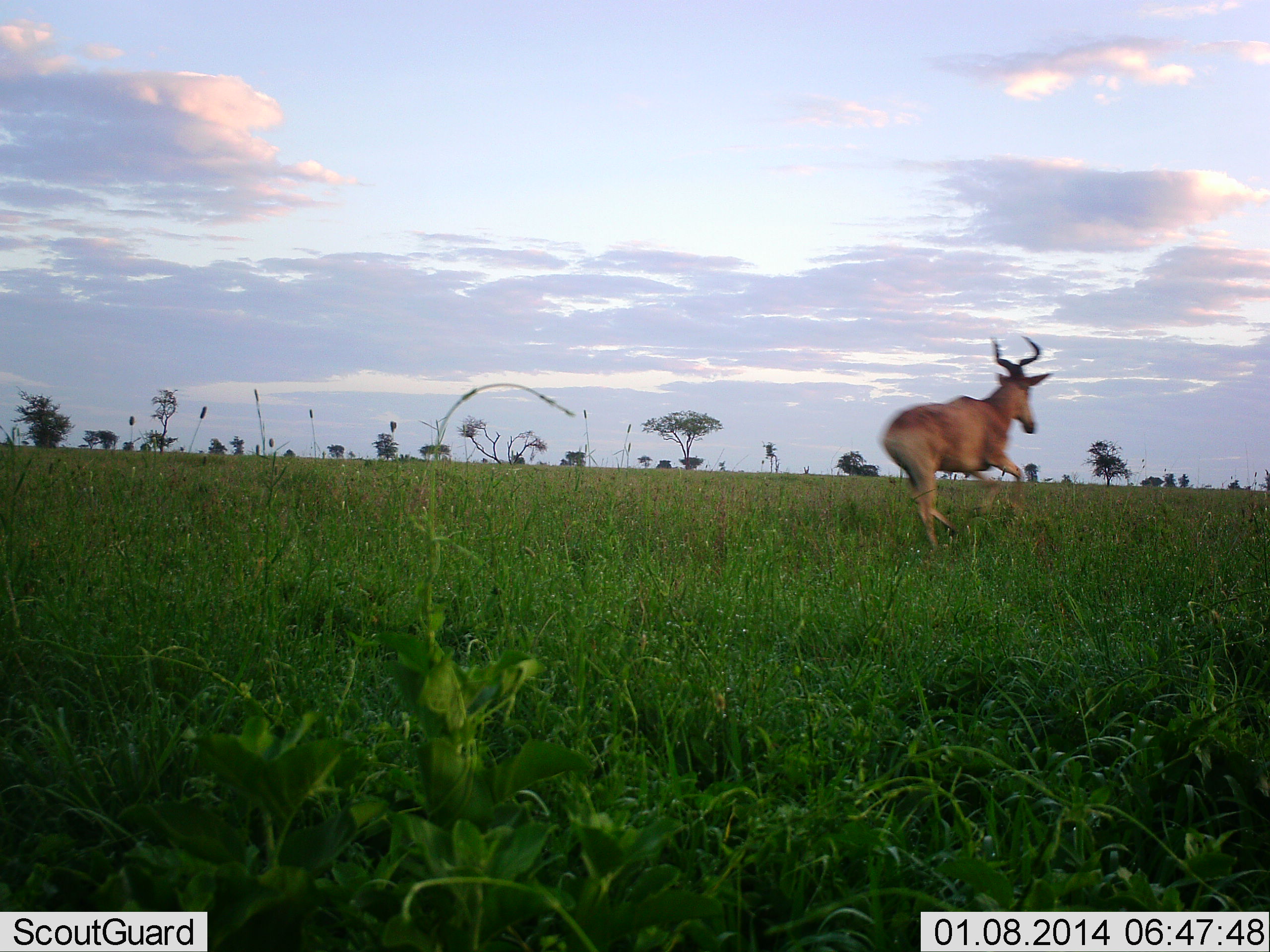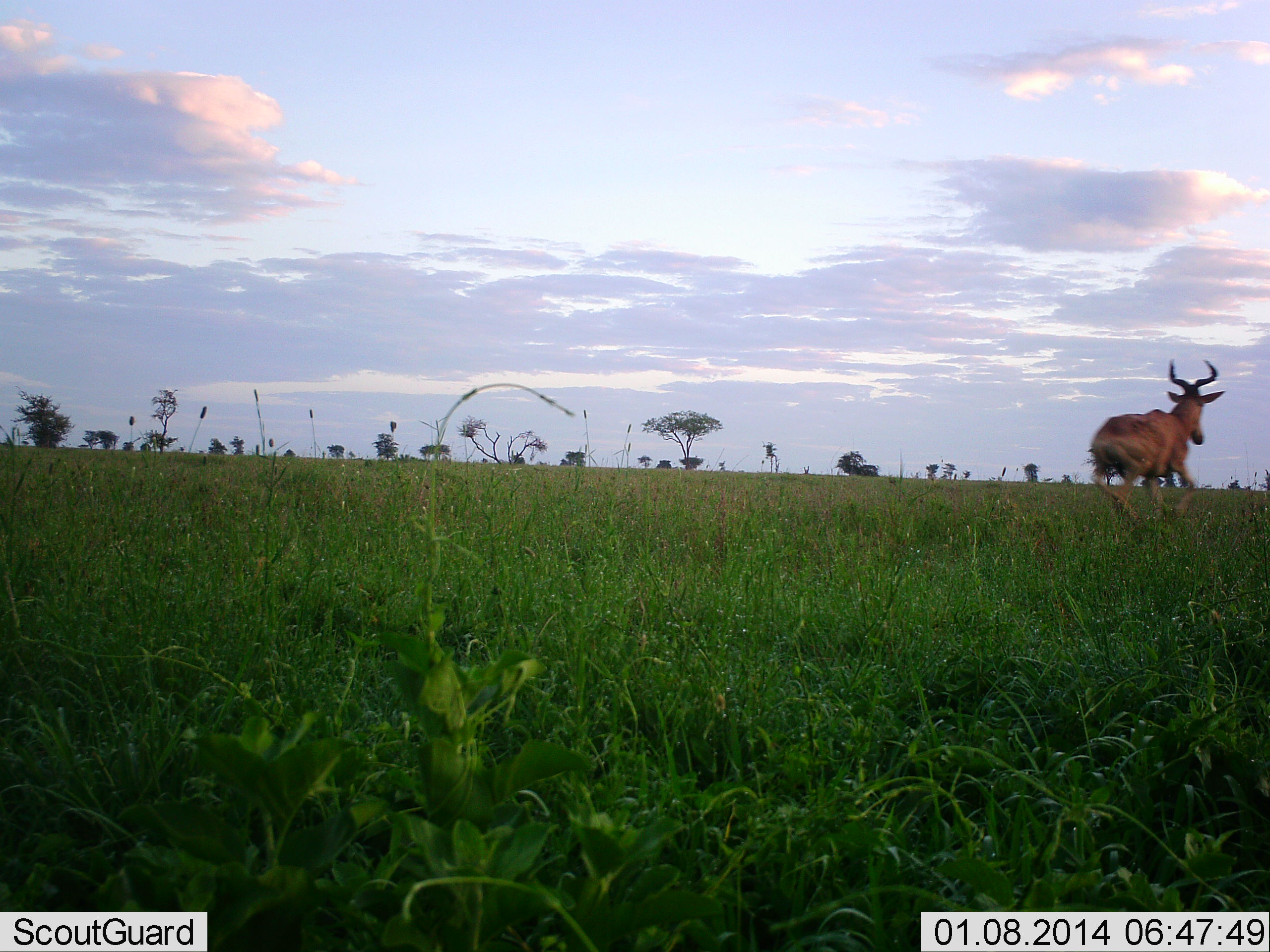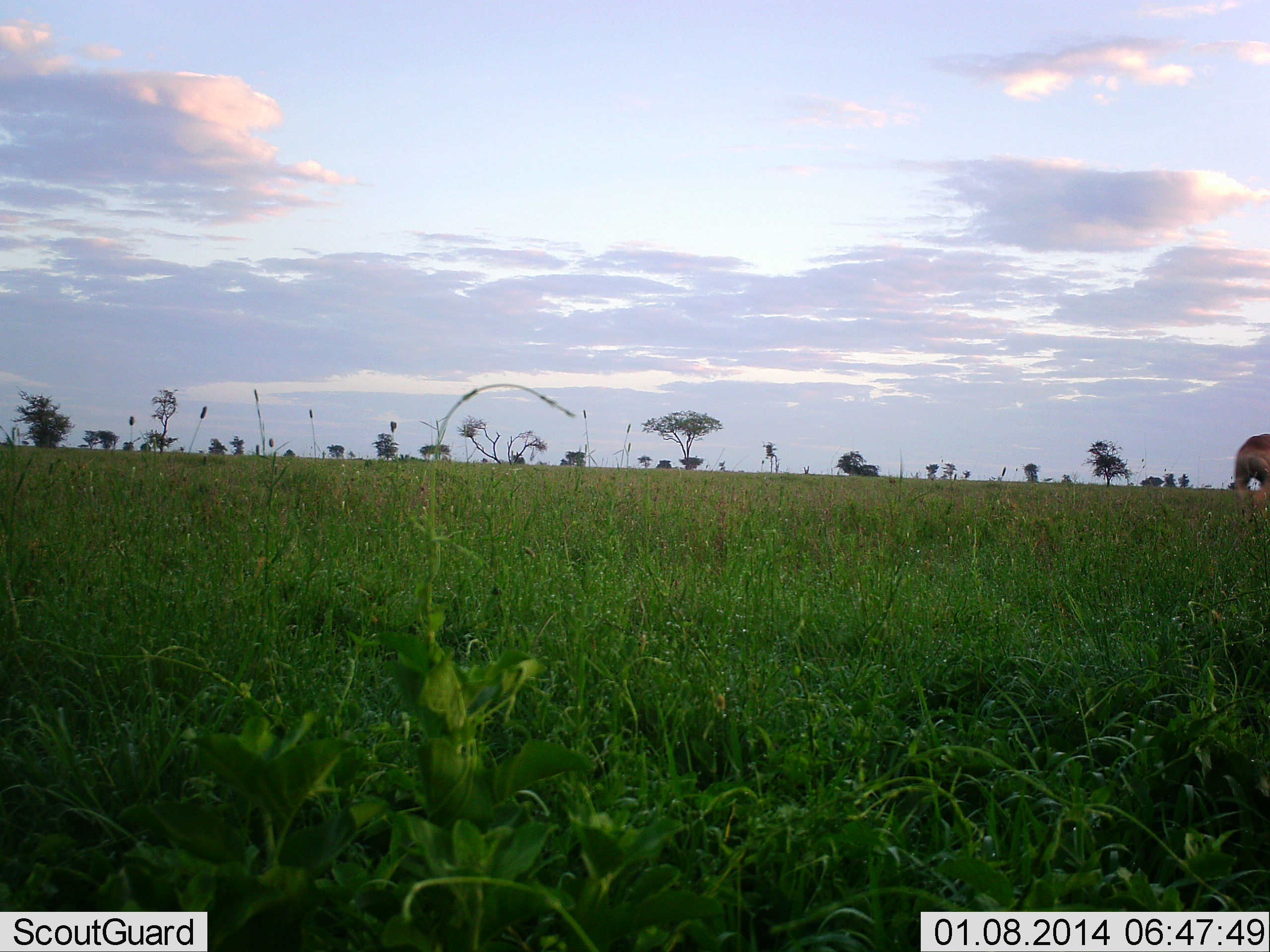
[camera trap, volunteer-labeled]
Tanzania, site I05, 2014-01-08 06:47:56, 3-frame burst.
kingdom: Animalia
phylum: Chordata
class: Mammalia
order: Artiodactyla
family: Bovidae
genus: Alcelaphus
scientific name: Alcelaphus buselaphus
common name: hartebeest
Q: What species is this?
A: Hartebeest (Alcelaphus buselaphus).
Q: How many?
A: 1.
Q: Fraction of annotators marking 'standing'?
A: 10%.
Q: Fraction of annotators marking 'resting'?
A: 0%.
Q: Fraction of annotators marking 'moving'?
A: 100%.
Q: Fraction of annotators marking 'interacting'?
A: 0%.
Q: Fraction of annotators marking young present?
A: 0%.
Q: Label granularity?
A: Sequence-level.